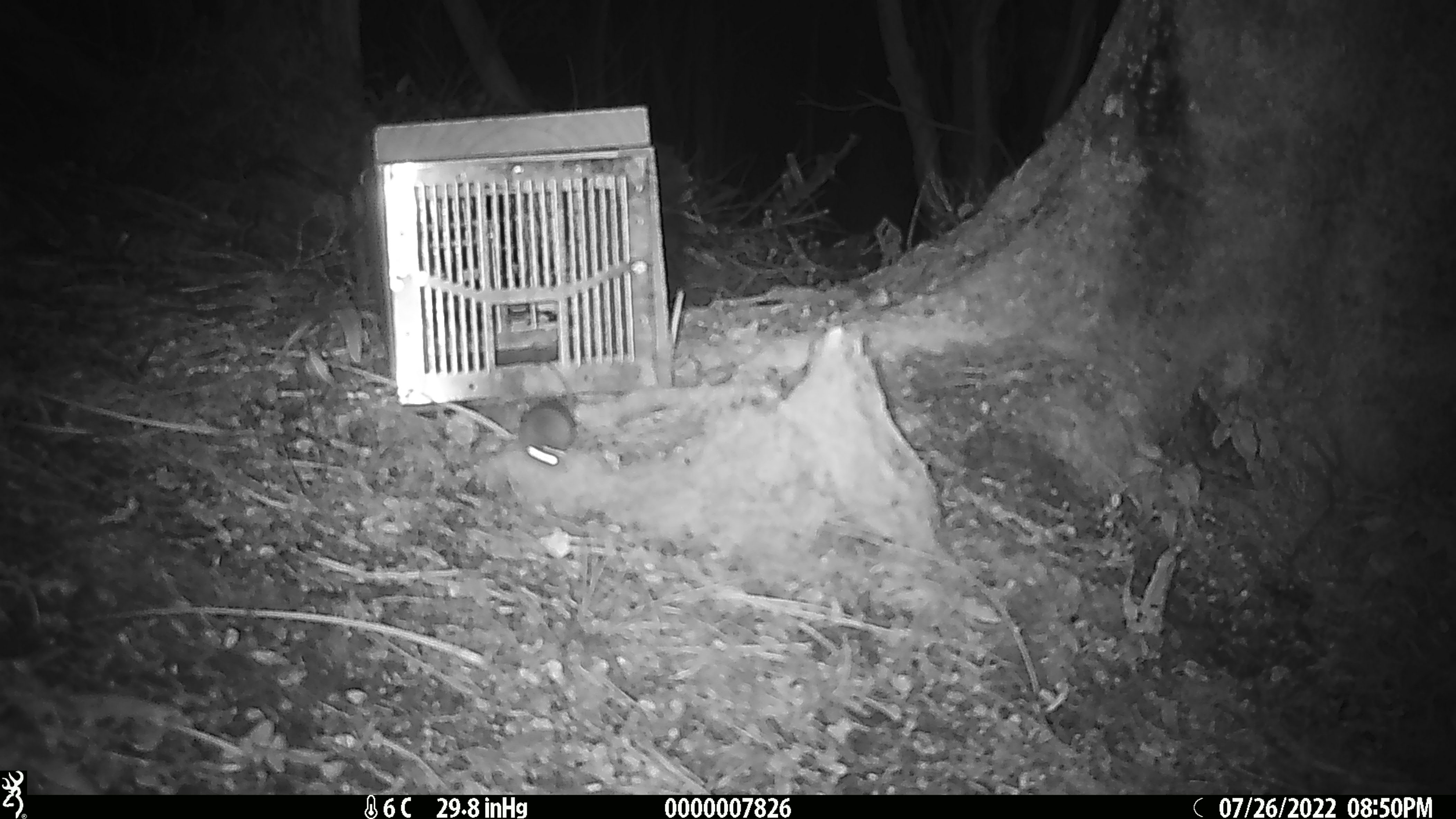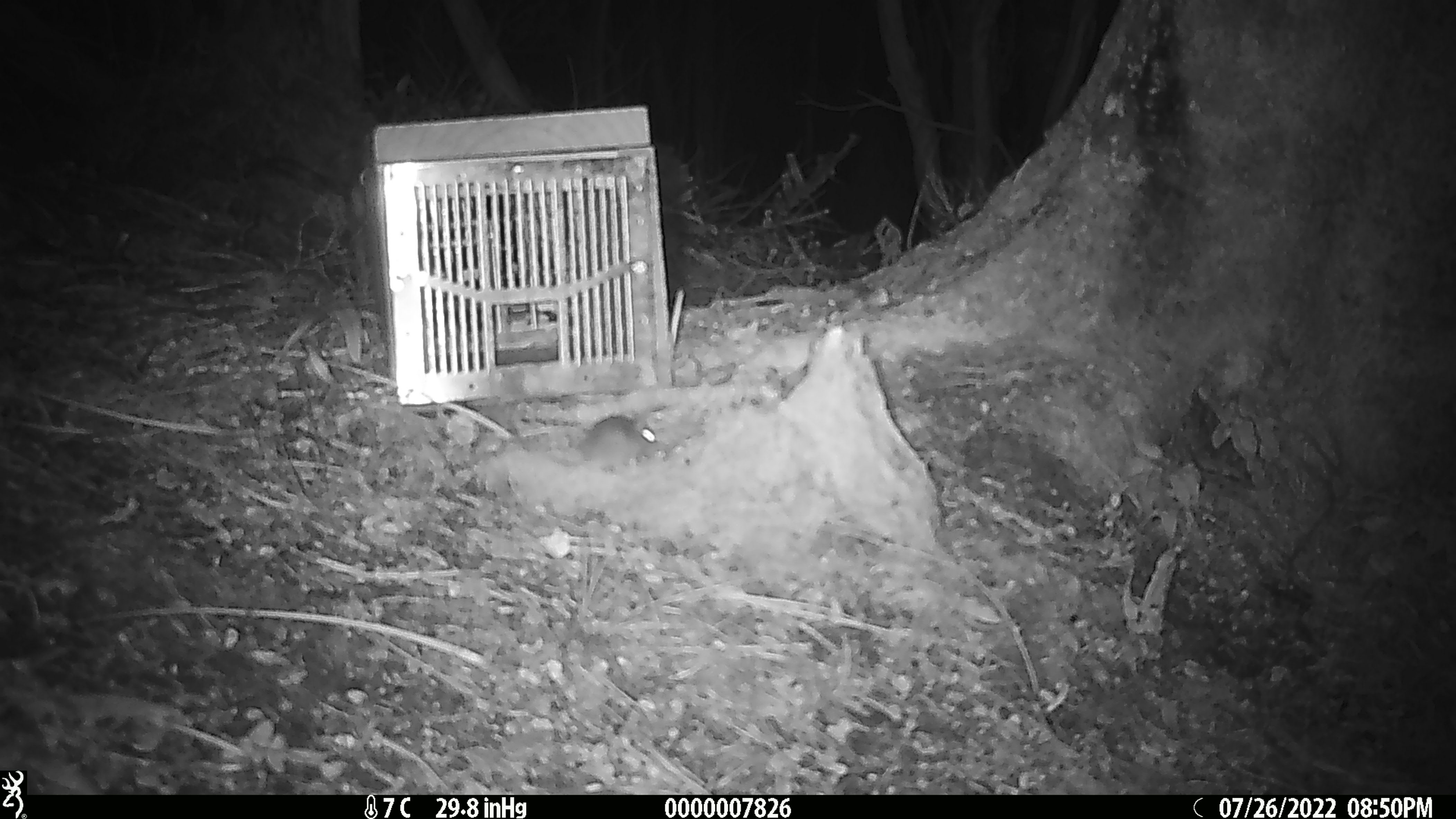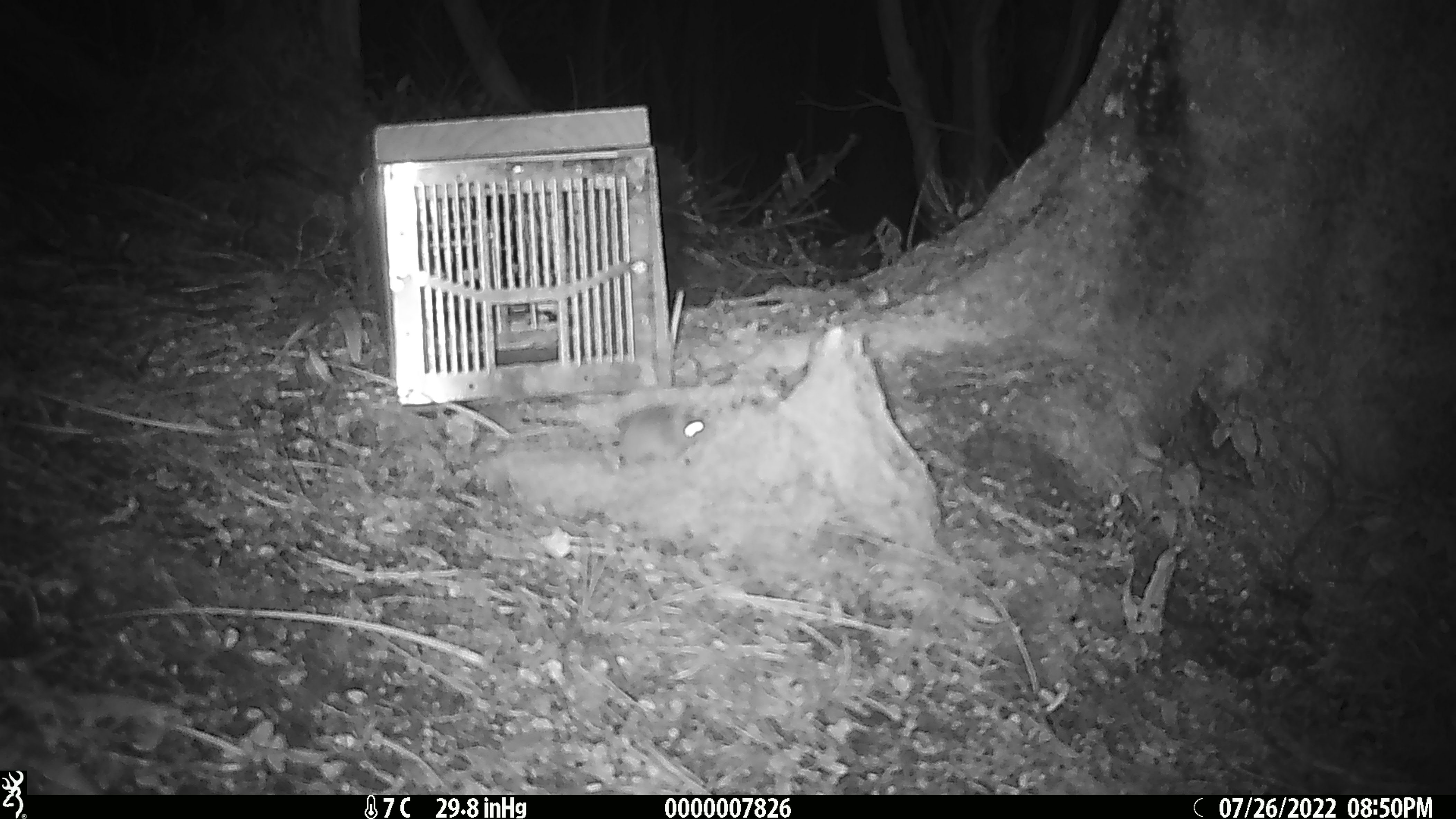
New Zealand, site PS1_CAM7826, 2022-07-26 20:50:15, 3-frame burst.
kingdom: Animalia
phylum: Chordata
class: Mammalia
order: Rodentia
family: Muridae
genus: Mus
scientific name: Mus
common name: mouse